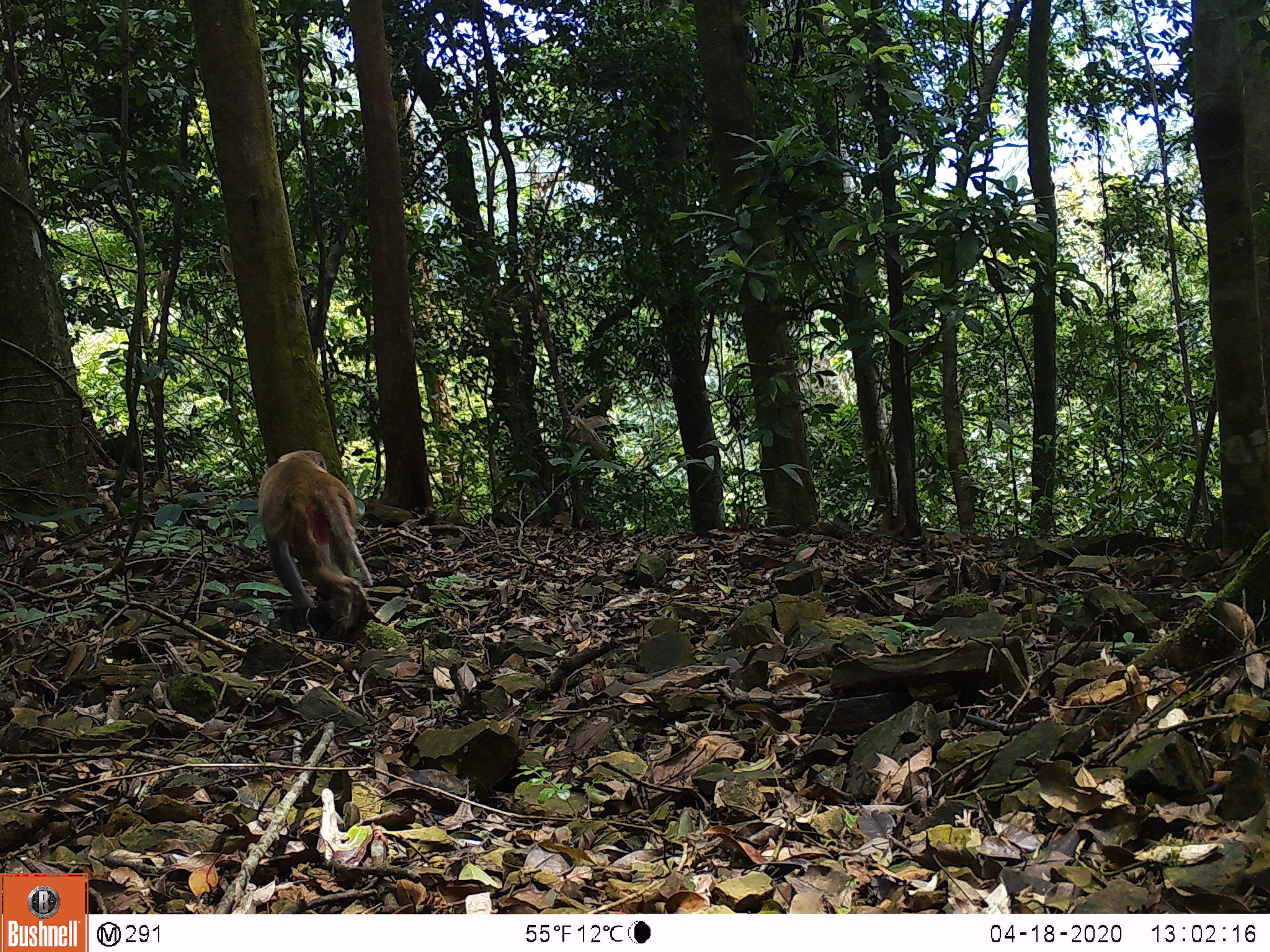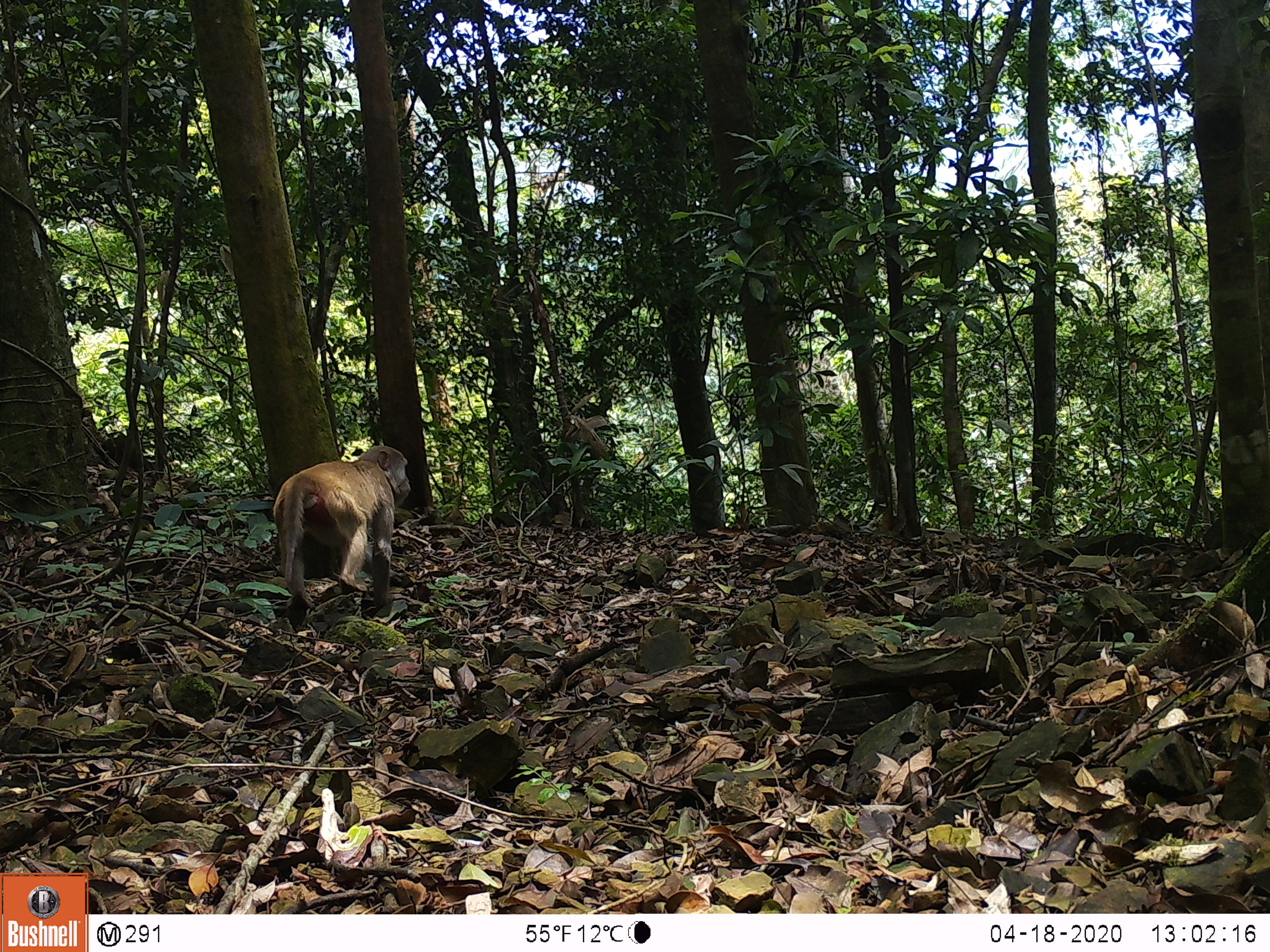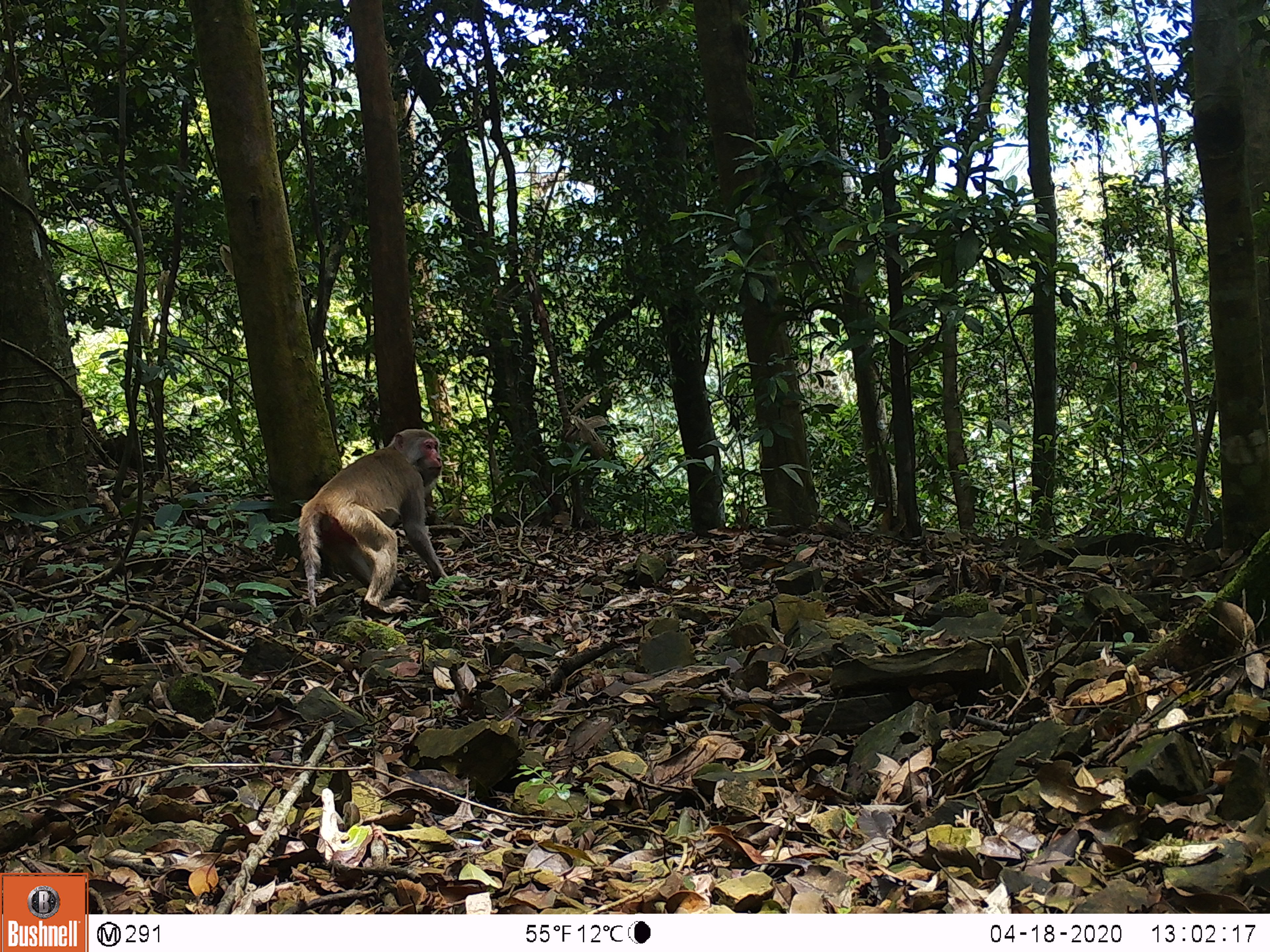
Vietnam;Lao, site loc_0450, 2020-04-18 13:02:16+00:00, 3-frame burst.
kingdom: Animalia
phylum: Chordata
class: Mammalia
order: Primates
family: Cercopithecidae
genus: Macaca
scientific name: Macaca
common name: macaques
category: assam or rhesus macaque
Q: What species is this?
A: Assam or rhesus macaque (macaques) (Macaca).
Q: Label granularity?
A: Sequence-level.